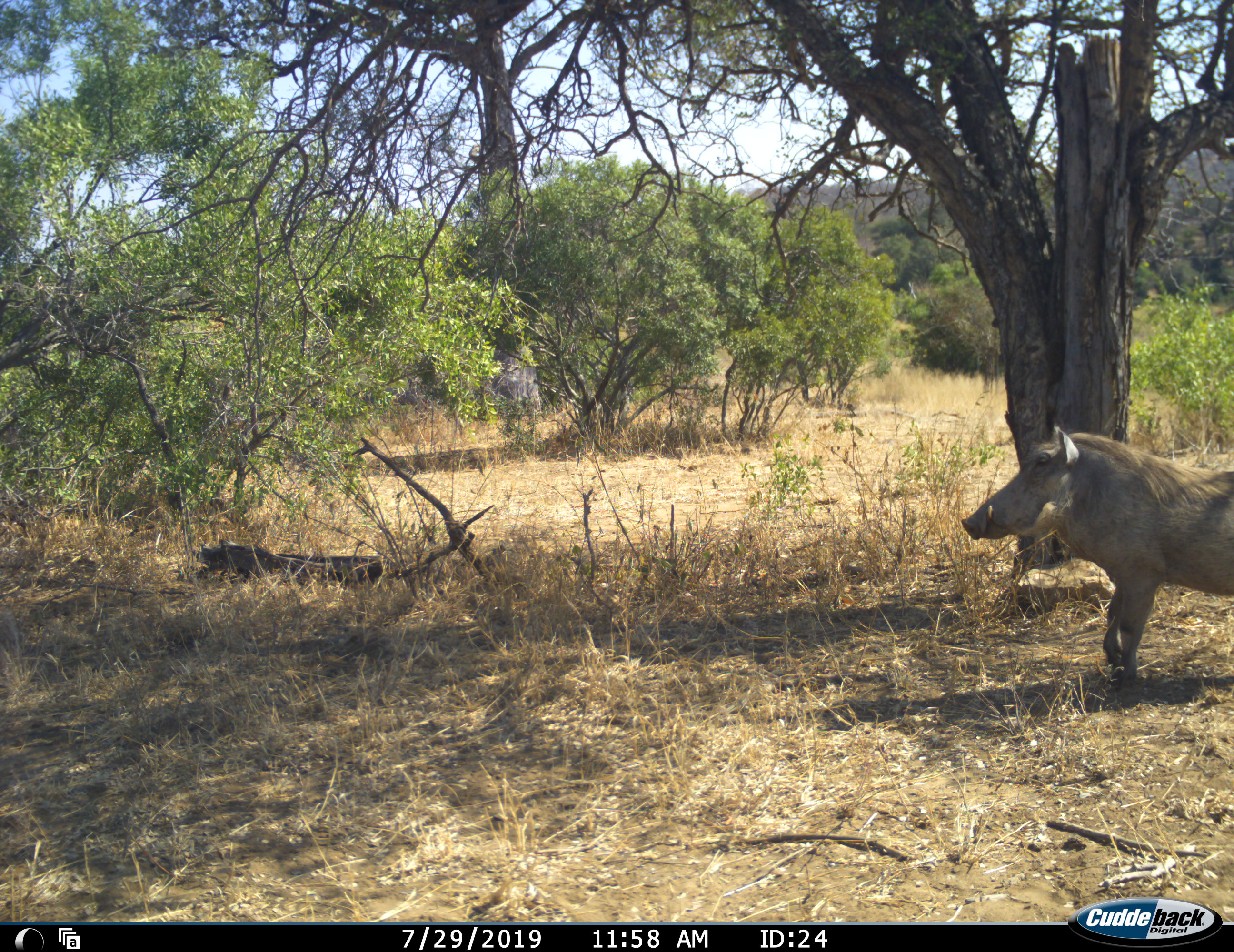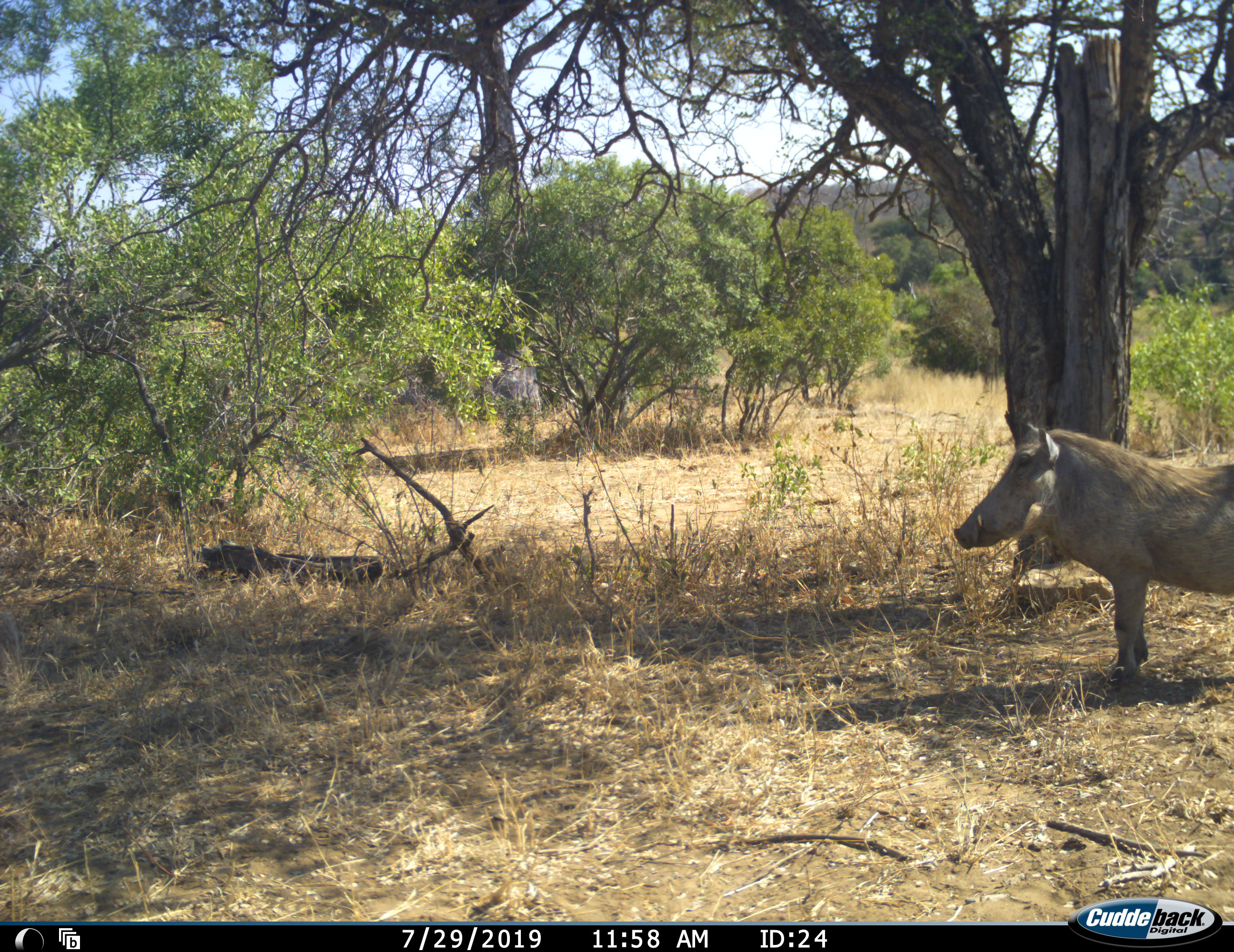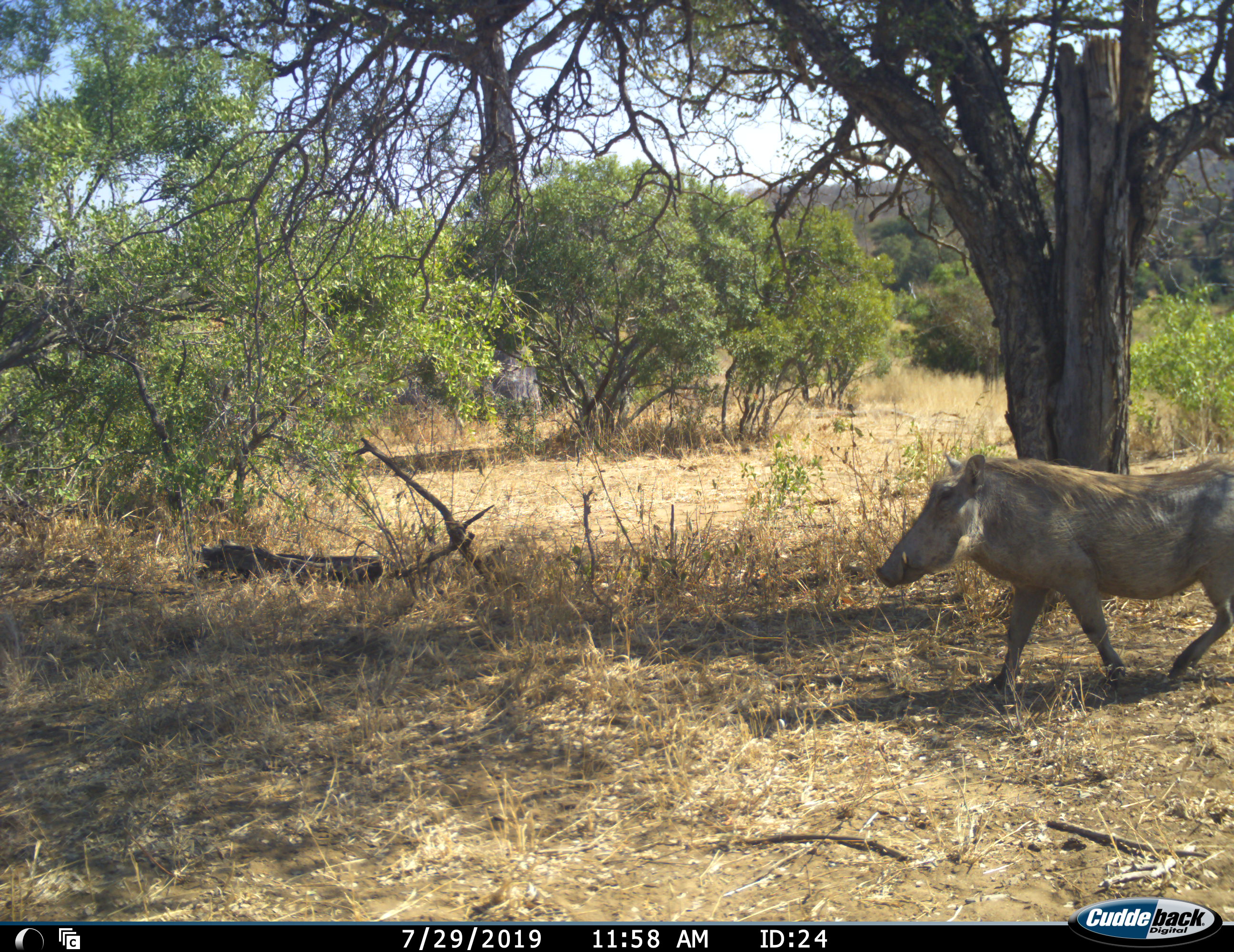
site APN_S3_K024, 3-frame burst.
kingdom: Animalia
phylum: Chordata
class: Mammalia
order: Artiodactyla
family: Suidae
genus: Phacochoerus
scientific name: Phacochoerus africanus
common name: warthog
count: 1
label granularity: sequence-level